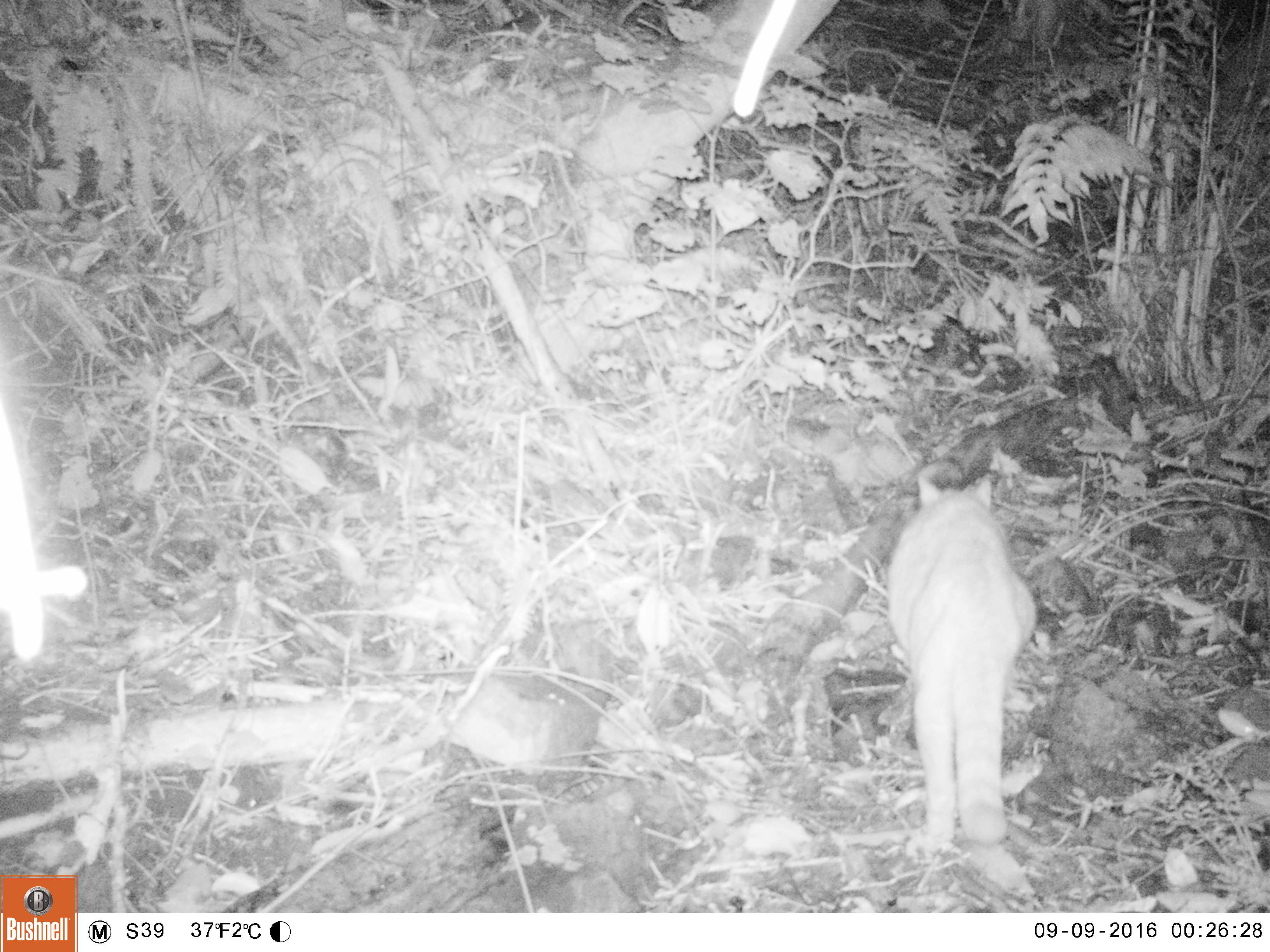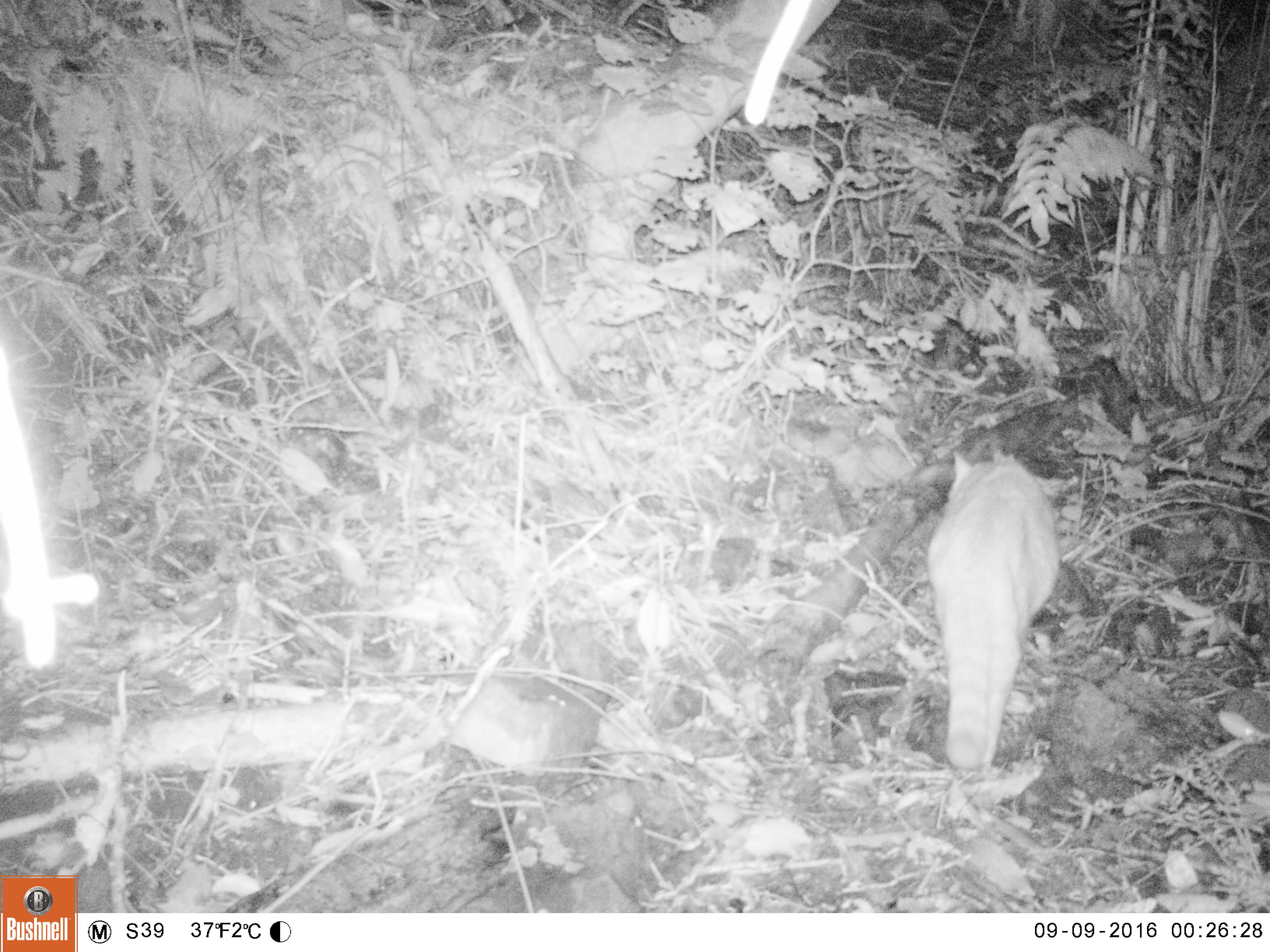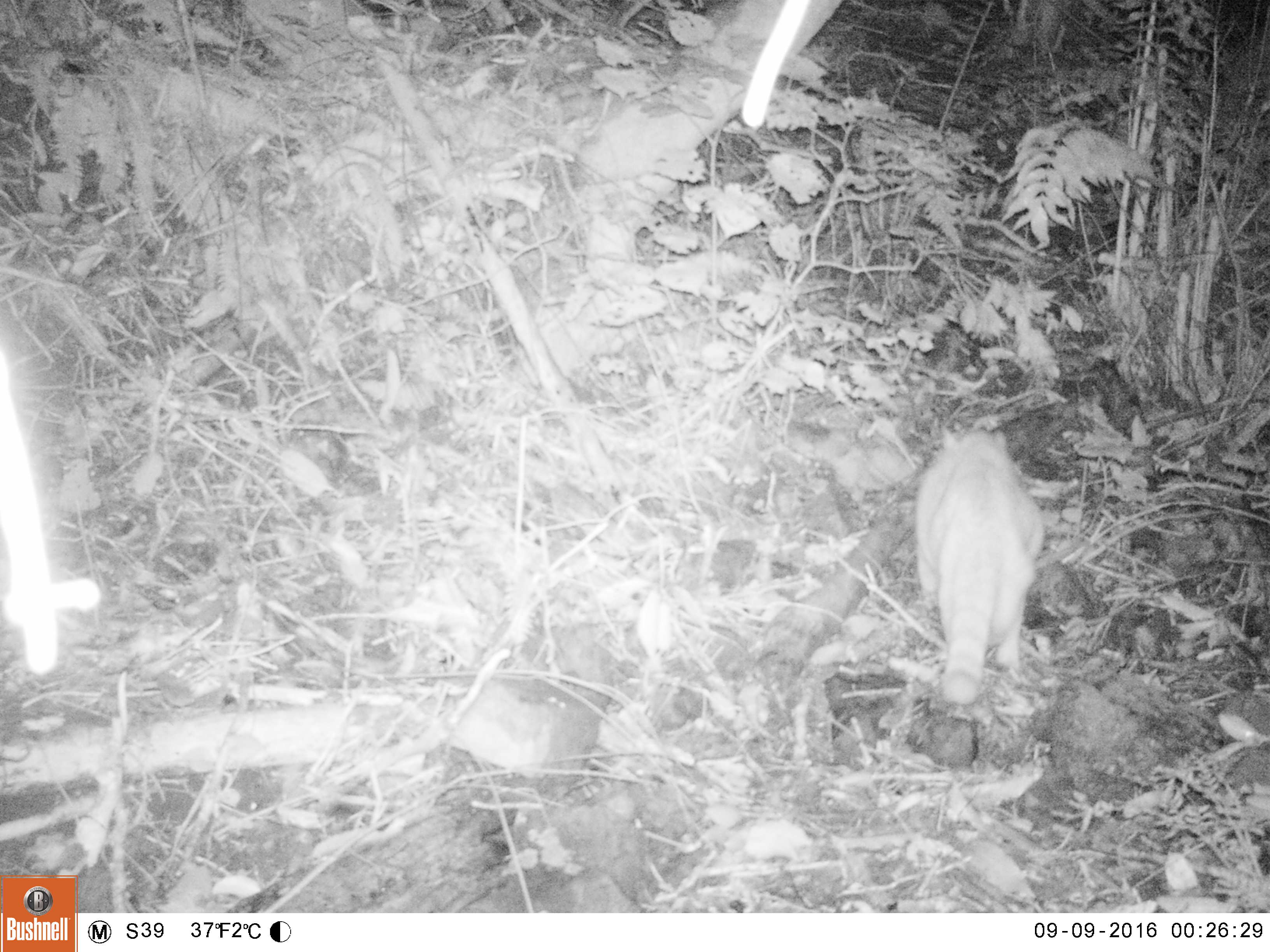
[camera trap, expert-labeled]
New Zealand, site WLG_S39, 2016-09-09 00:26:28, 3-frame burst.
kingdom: Animalia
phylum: Chordata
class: Mammalia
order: Carnivora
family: Felidae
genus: Felis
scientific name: Felis catus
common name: domestic cat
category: cat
Cat (domestic cat) (Felis catus).